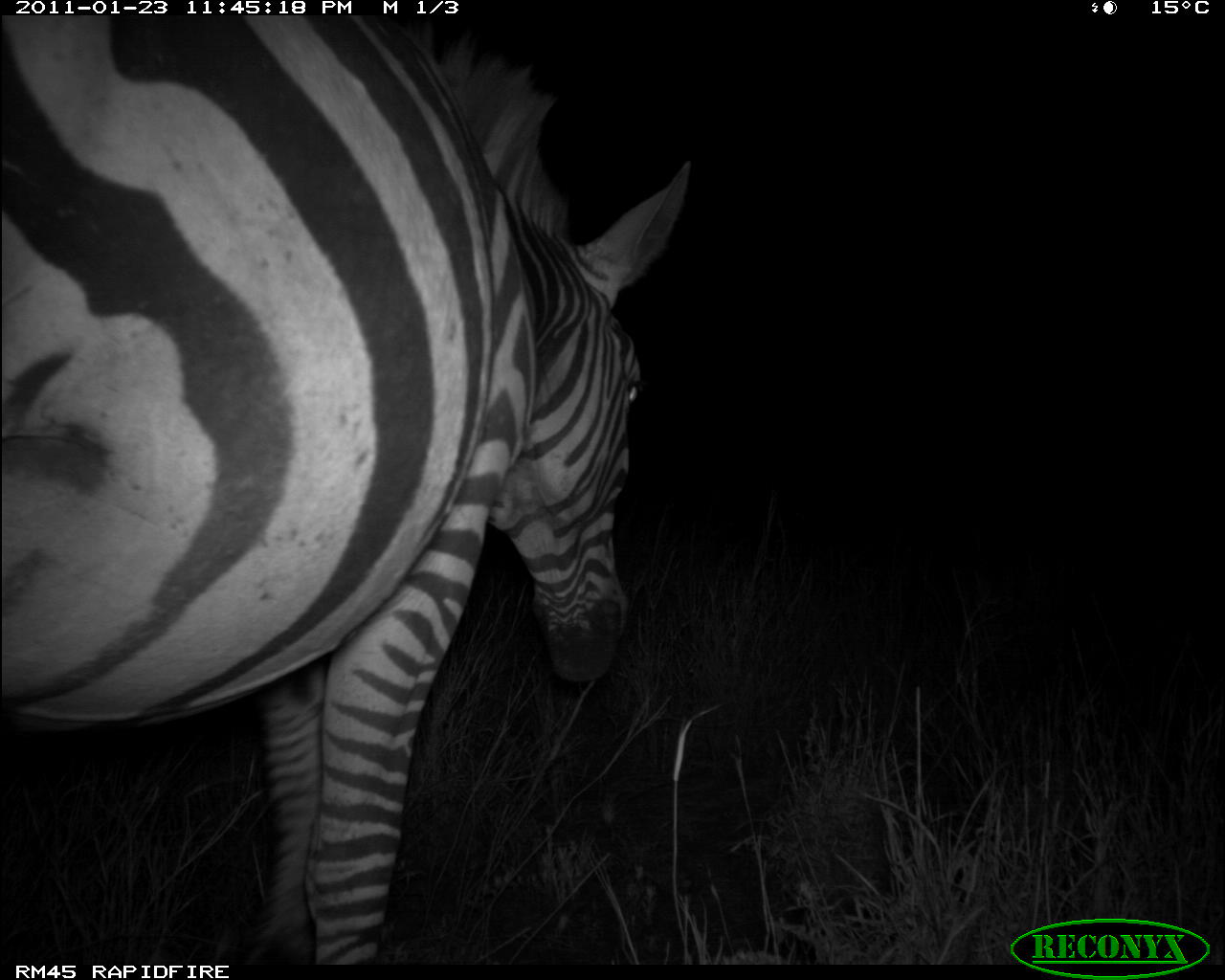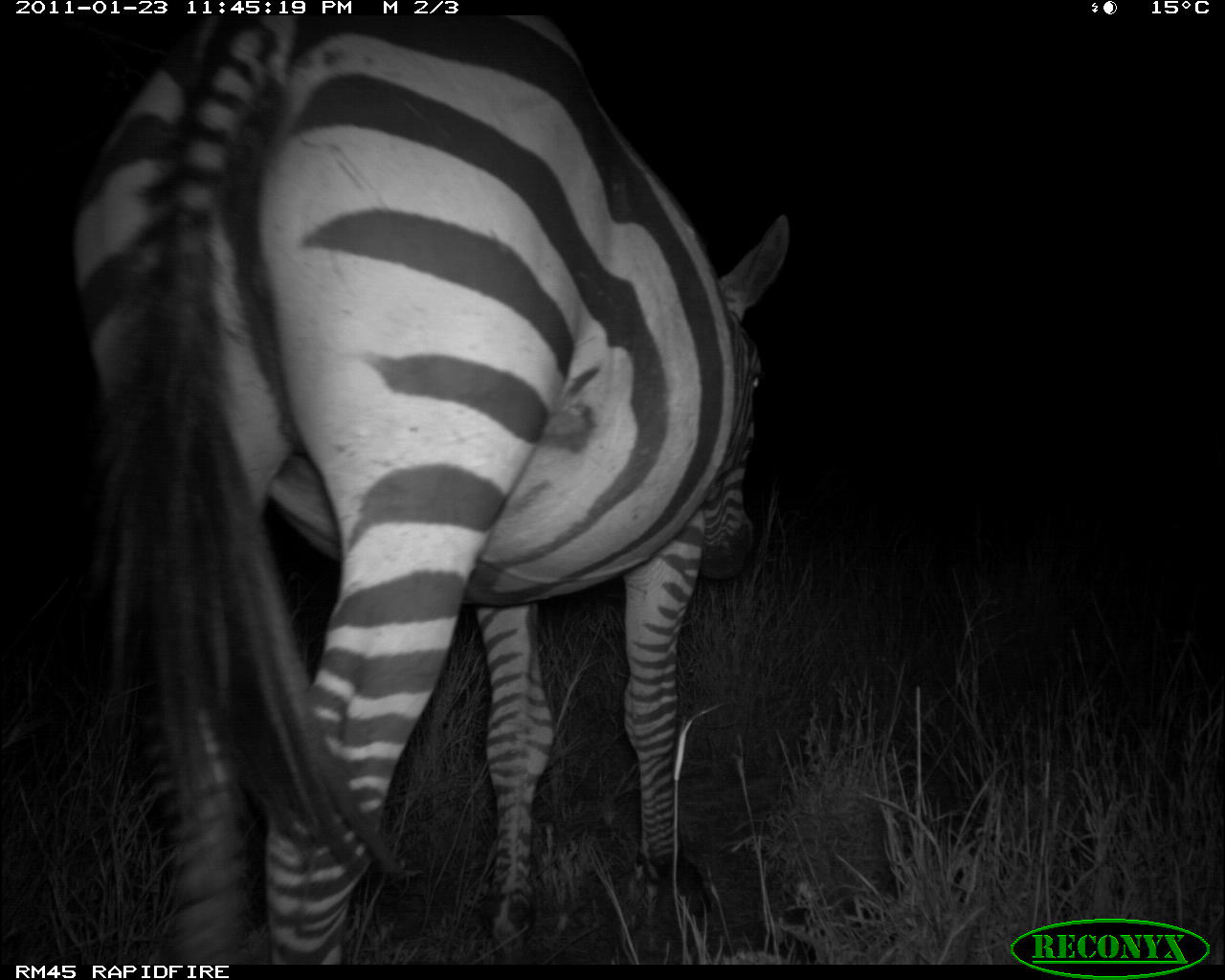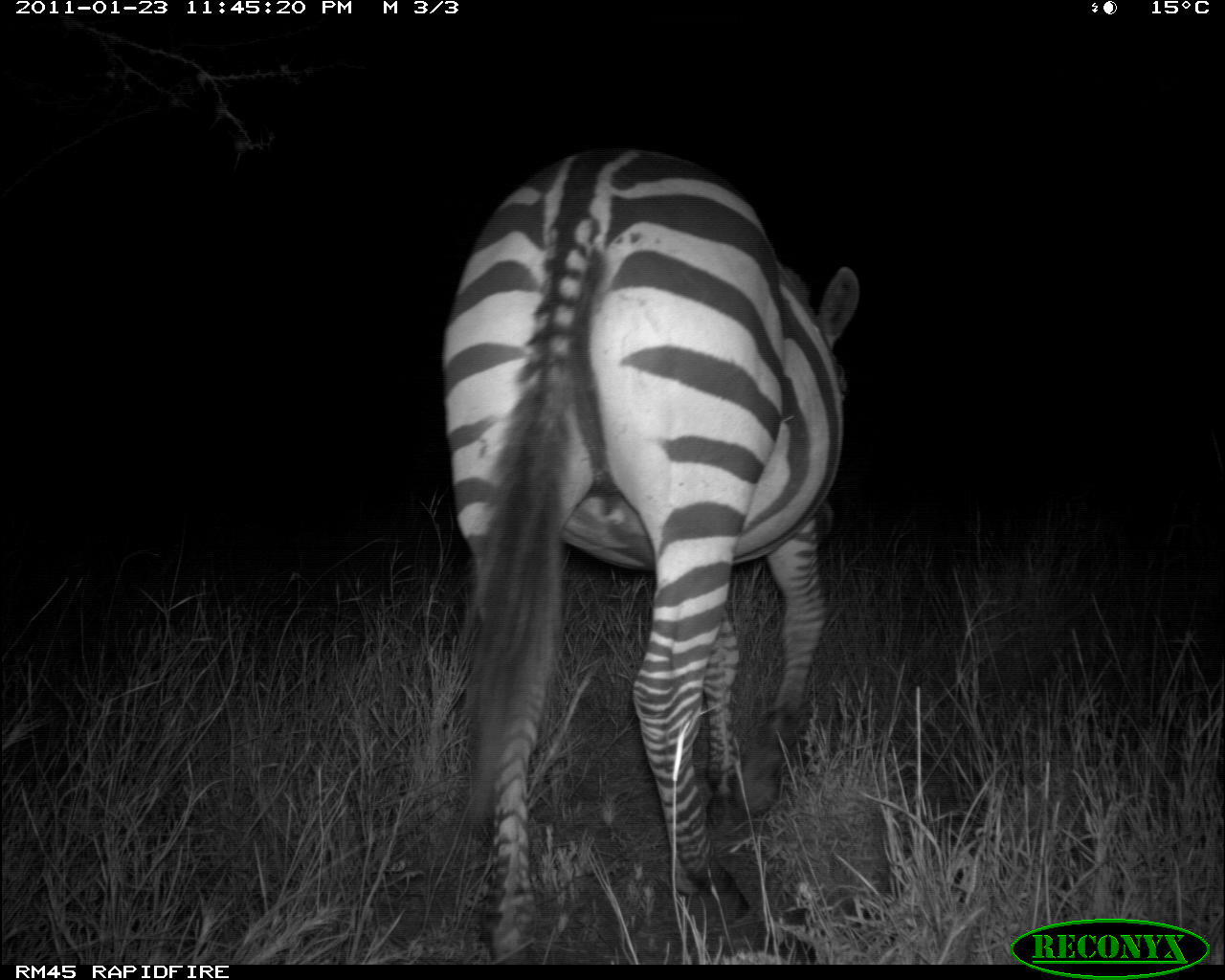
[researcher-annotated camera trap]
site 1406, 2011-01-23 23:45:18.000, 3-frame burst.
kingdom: Animalia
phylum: Chordata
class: Mammalia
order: Perissodactyla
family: Equidae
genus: Equus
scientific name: Equus quagga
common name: plains zebra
Equus quagga (plains zebra), count 1.